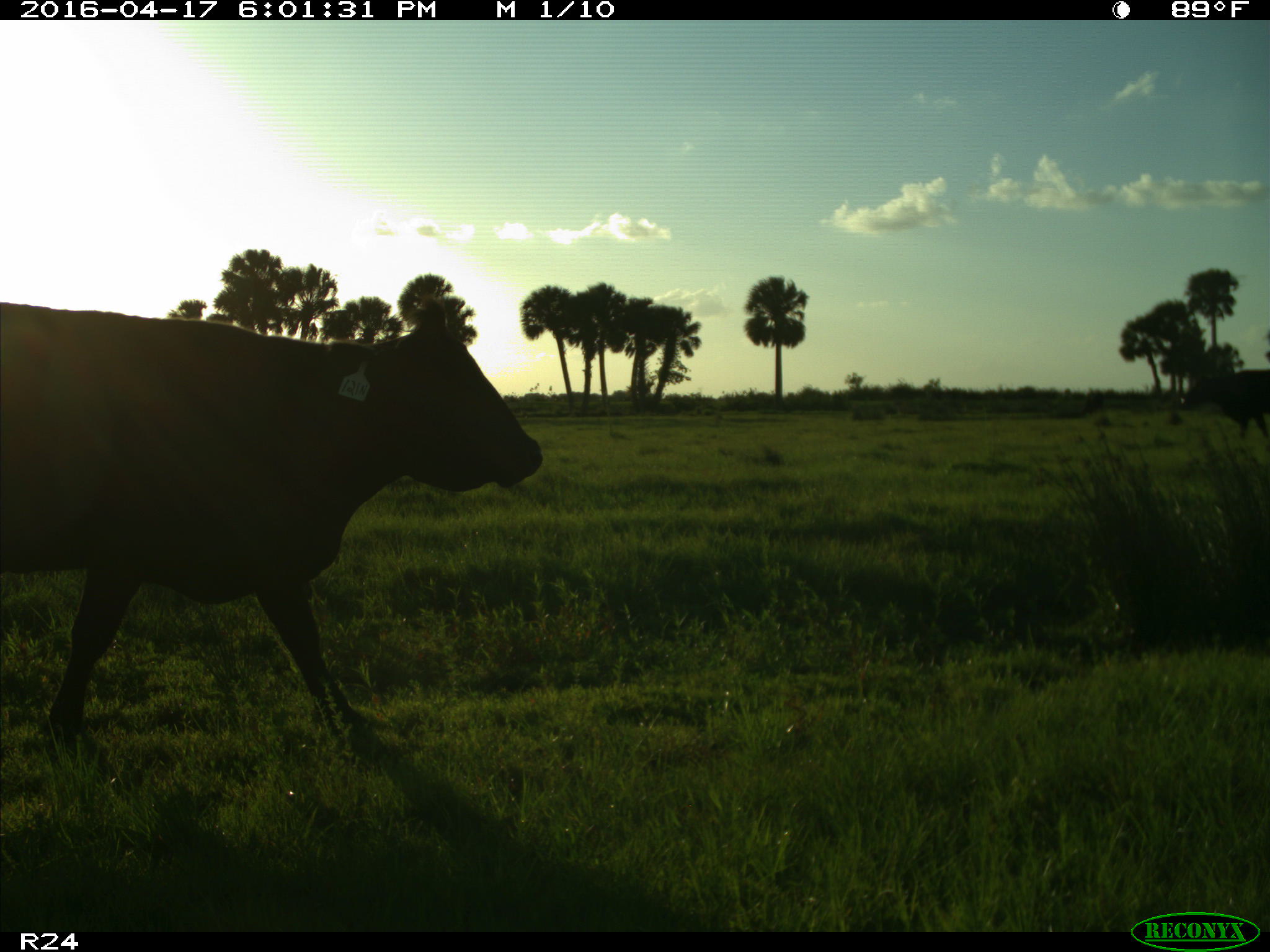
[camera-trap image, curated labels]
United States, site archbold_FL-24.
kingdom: Animalia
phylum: Chordata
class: Mammalia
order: Artiodactyla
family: Bovidae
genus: Bos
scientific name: Bos taurus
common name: domestic cow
Bos taurus (domestic cow).